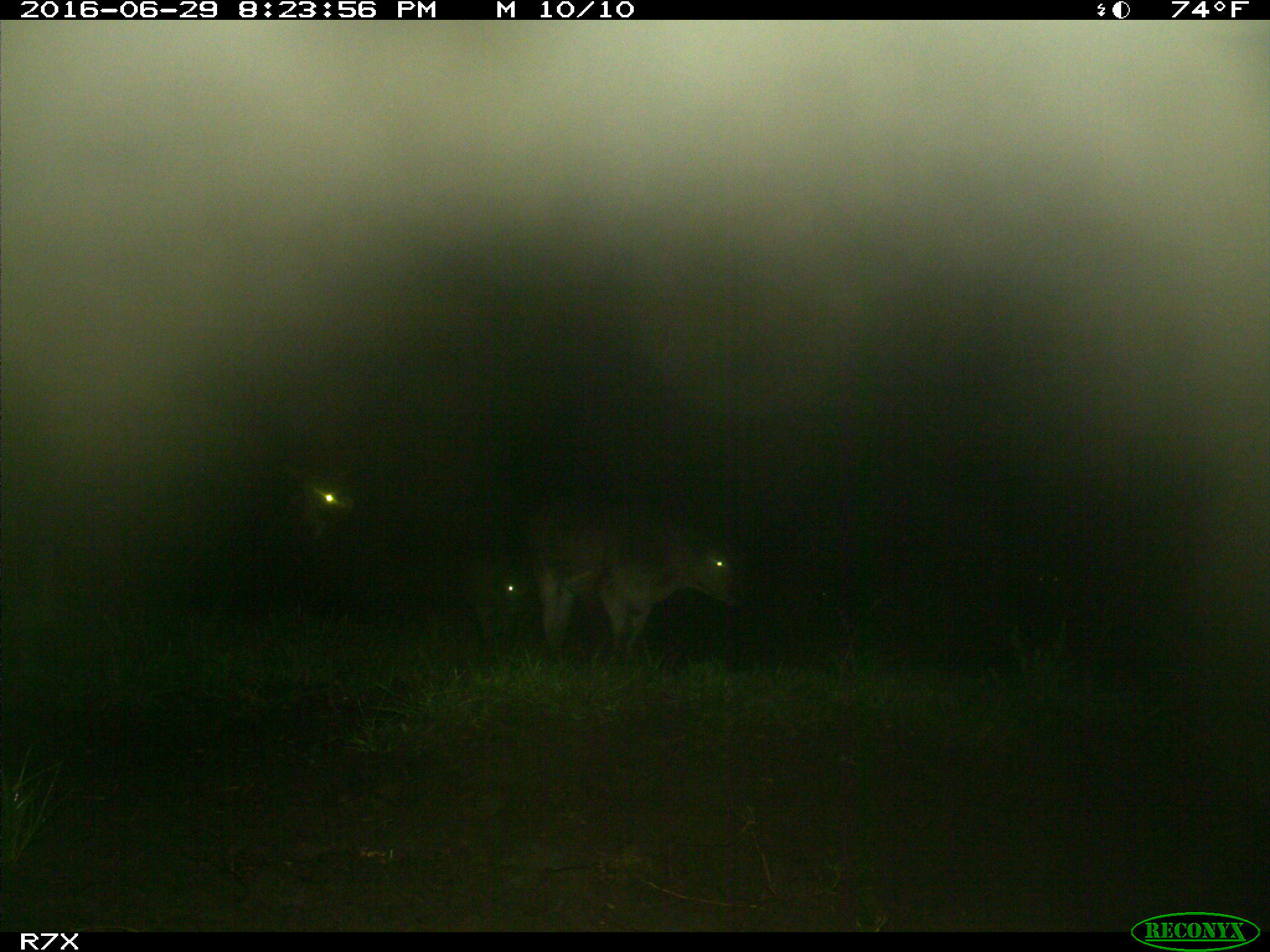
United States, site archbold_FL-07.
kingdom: Animalia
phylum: Chordata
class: Mammalia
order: Artiodactyla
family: Bovidae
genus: Bos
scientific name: Bos taurus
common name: domestic cow